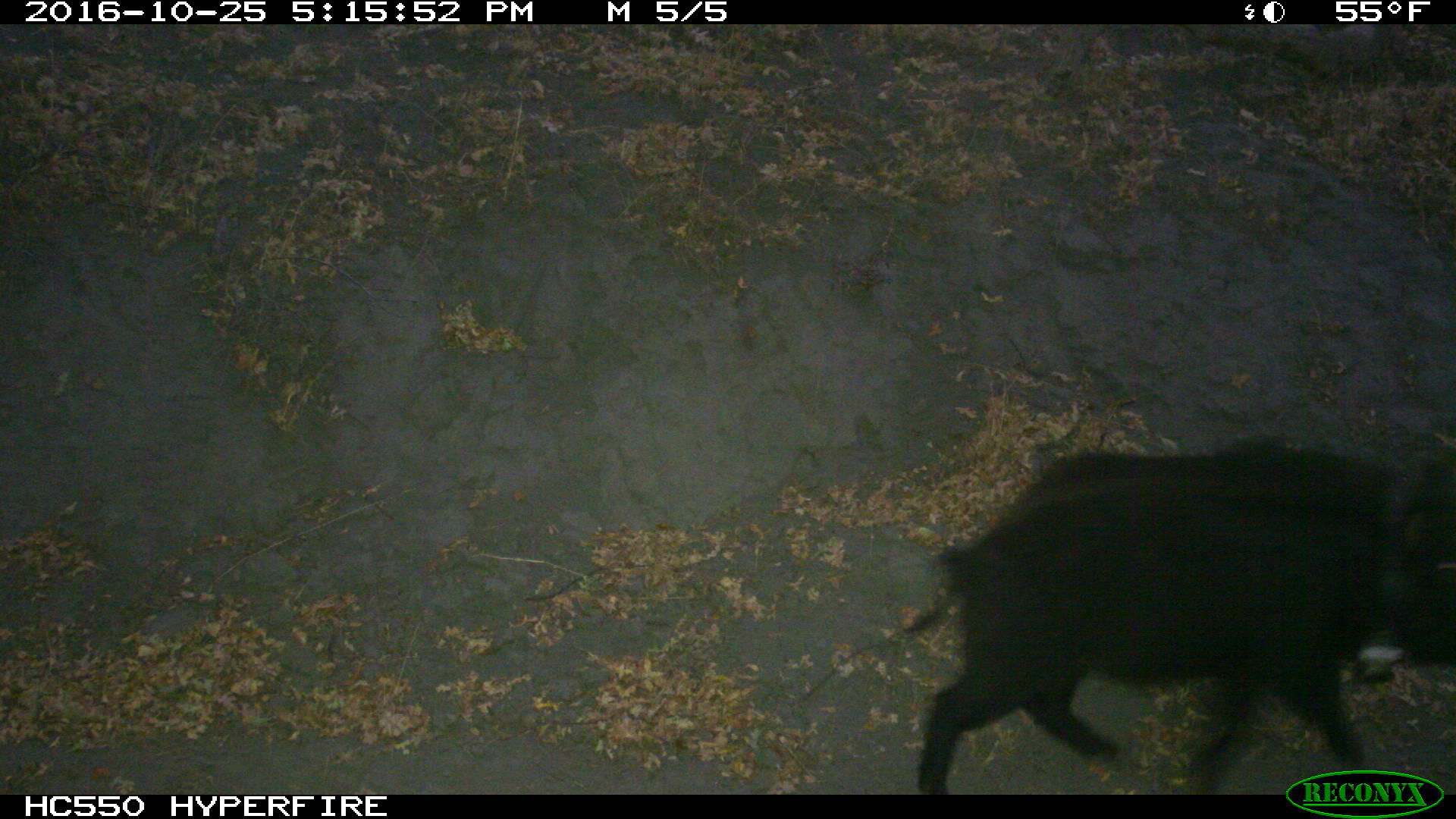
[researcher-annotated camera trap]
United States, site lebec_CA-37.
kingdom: Animalia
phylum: Chordata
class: Mammalia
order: Artiodactyla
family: Suidae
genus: Sus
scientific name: Sus scrofa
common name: wild boar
Sus scrofa (wild boar).